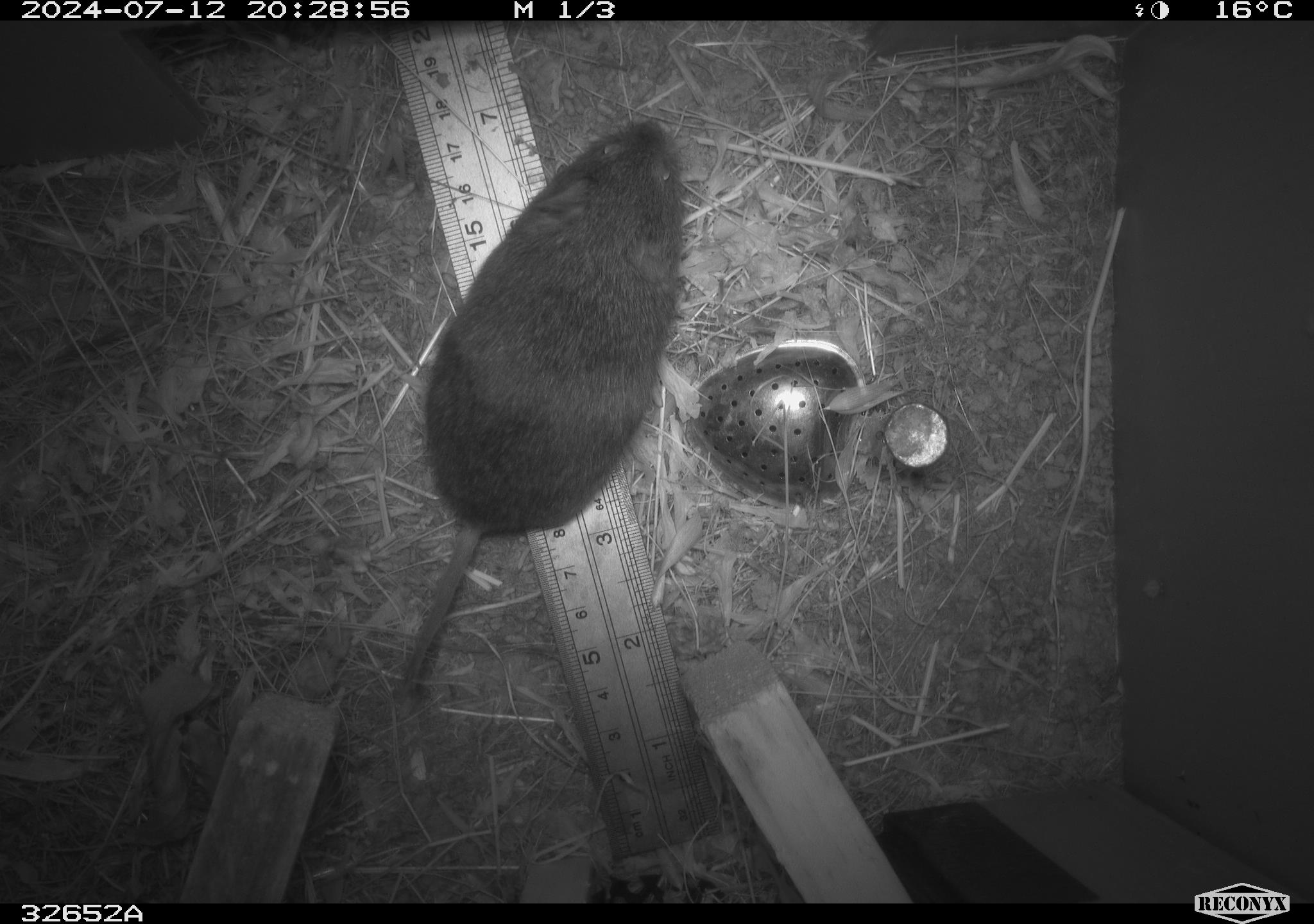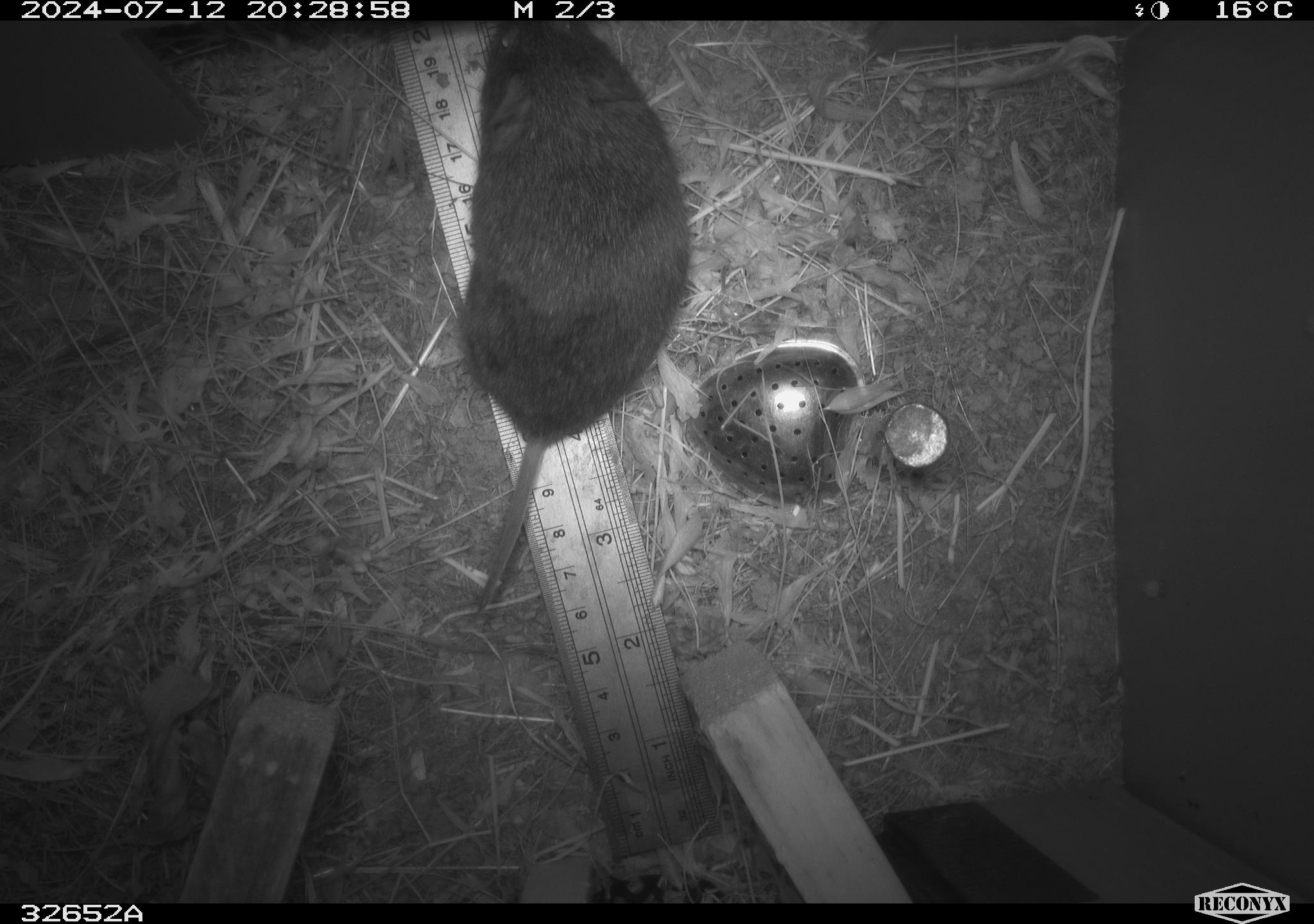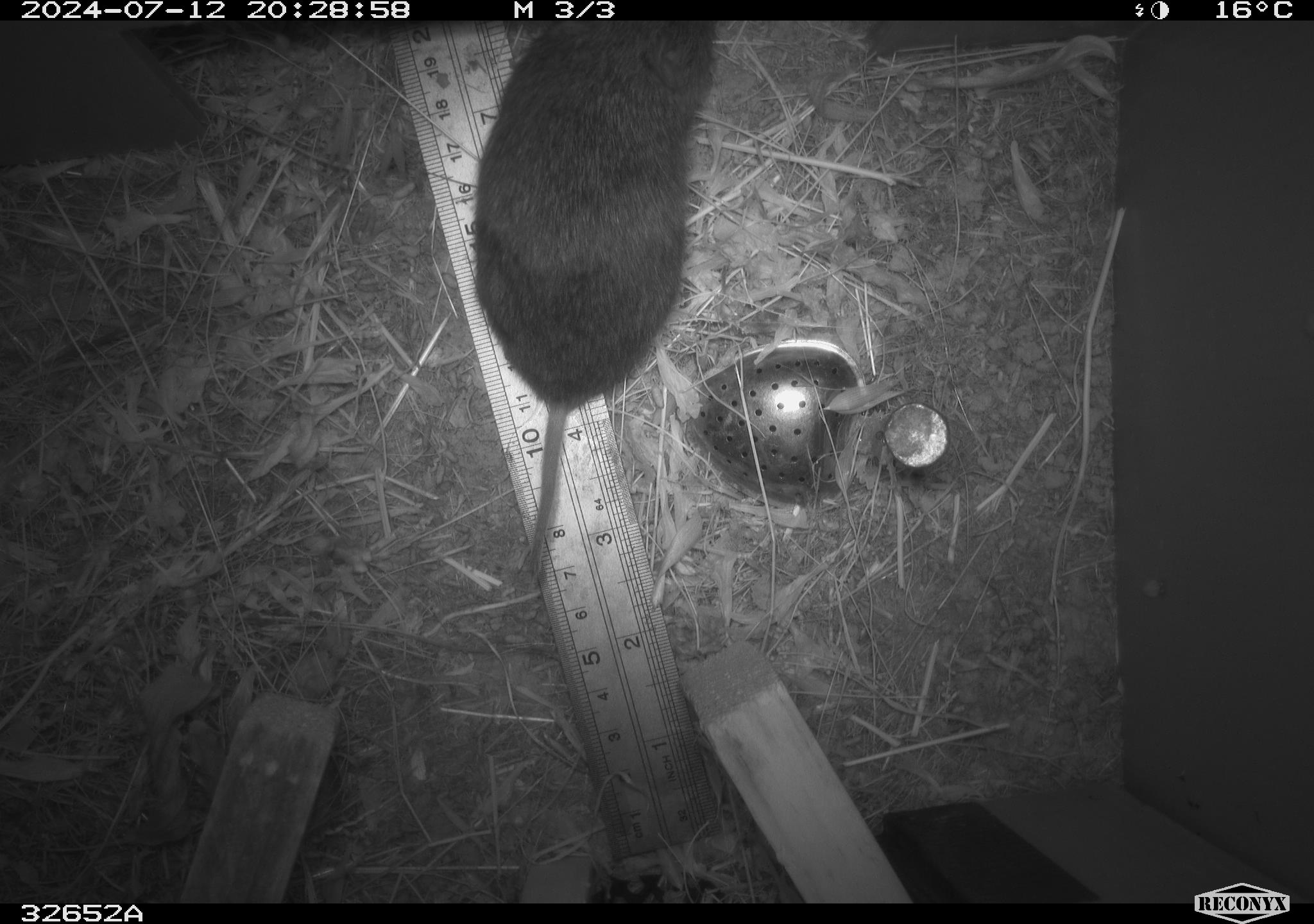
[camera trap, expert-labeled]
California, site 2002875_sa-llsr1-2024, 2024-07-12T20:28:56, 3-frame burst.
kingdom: Animalia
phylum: Chordata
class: Mammalia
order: Rodentia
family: Cricetidae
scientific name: Arvicolinae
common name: voles, lemmings, and muskrats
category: arvicolinae subfamily